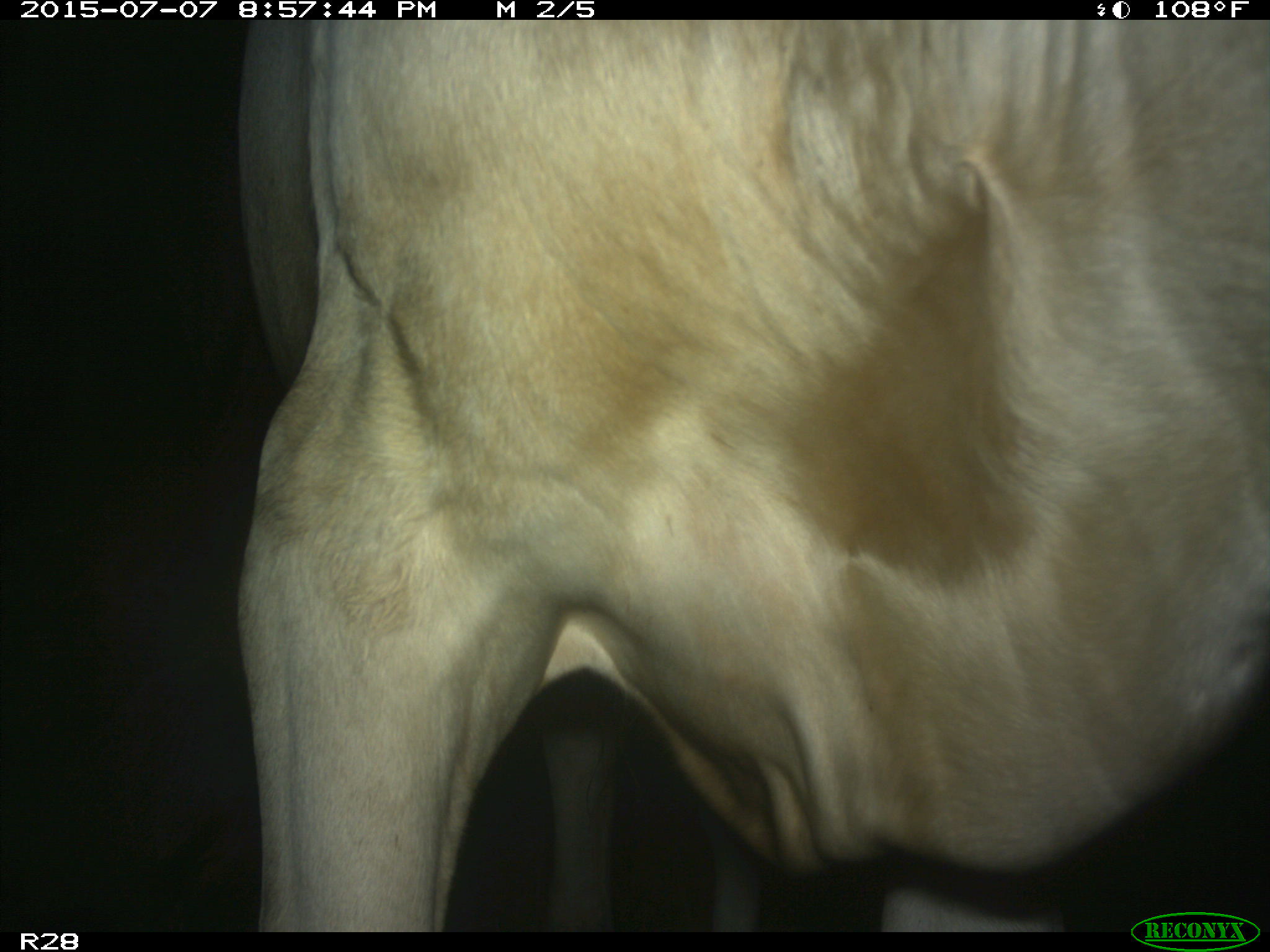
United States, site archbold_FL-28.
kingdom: Animalia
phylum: Chordata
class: Mammalia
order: Artiodactyla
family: Bovidae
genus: Bos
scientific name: Bos taurus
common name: domestic cow